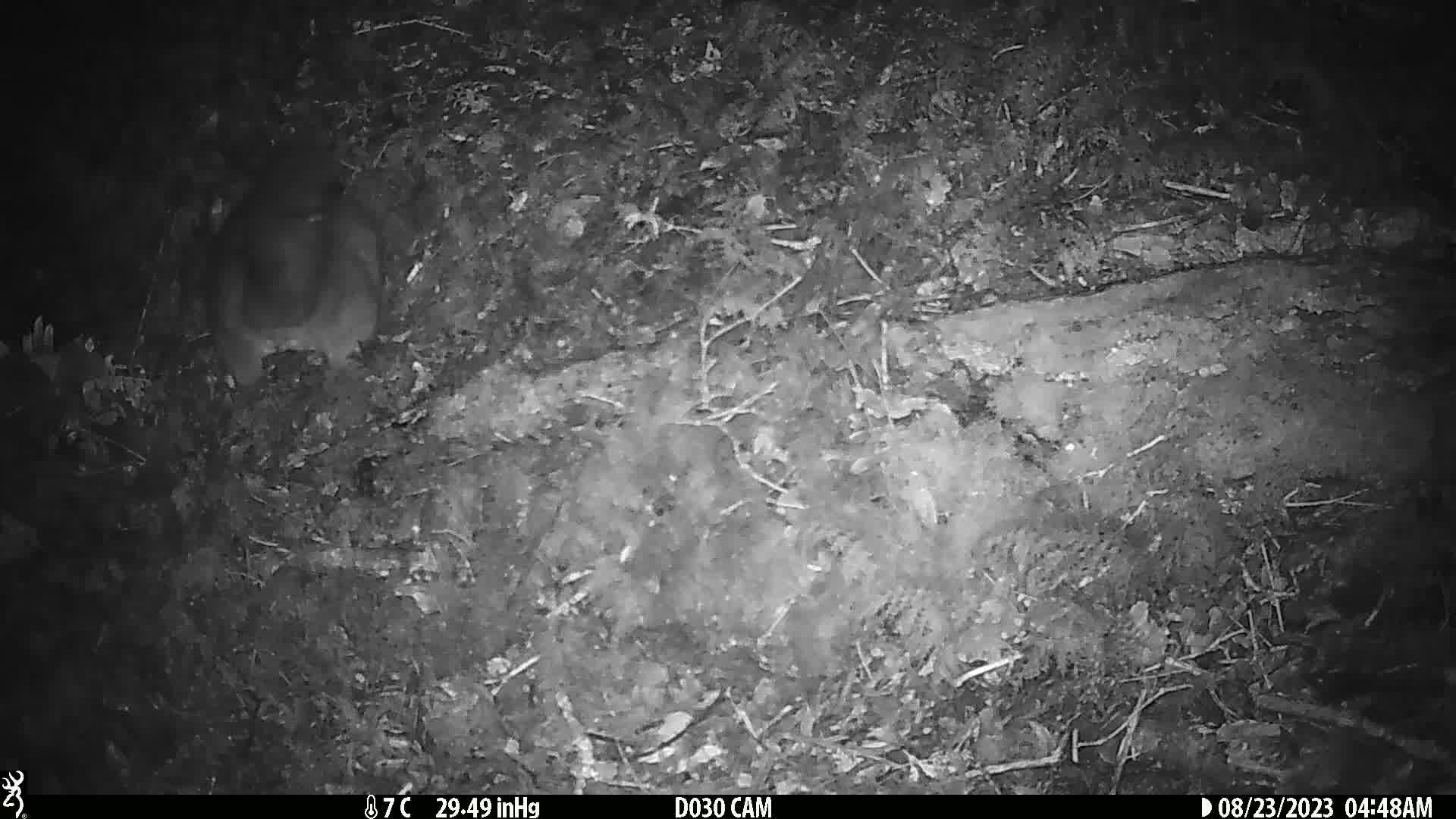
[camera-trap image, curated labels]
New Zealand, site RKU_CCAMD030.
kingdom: Animalia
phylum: Chordata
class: Mammalia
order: Diprotodontia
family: Phalangeridae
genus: Trichosurus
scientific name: Trichosurus vulpecula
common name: common brushtail possum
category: possum